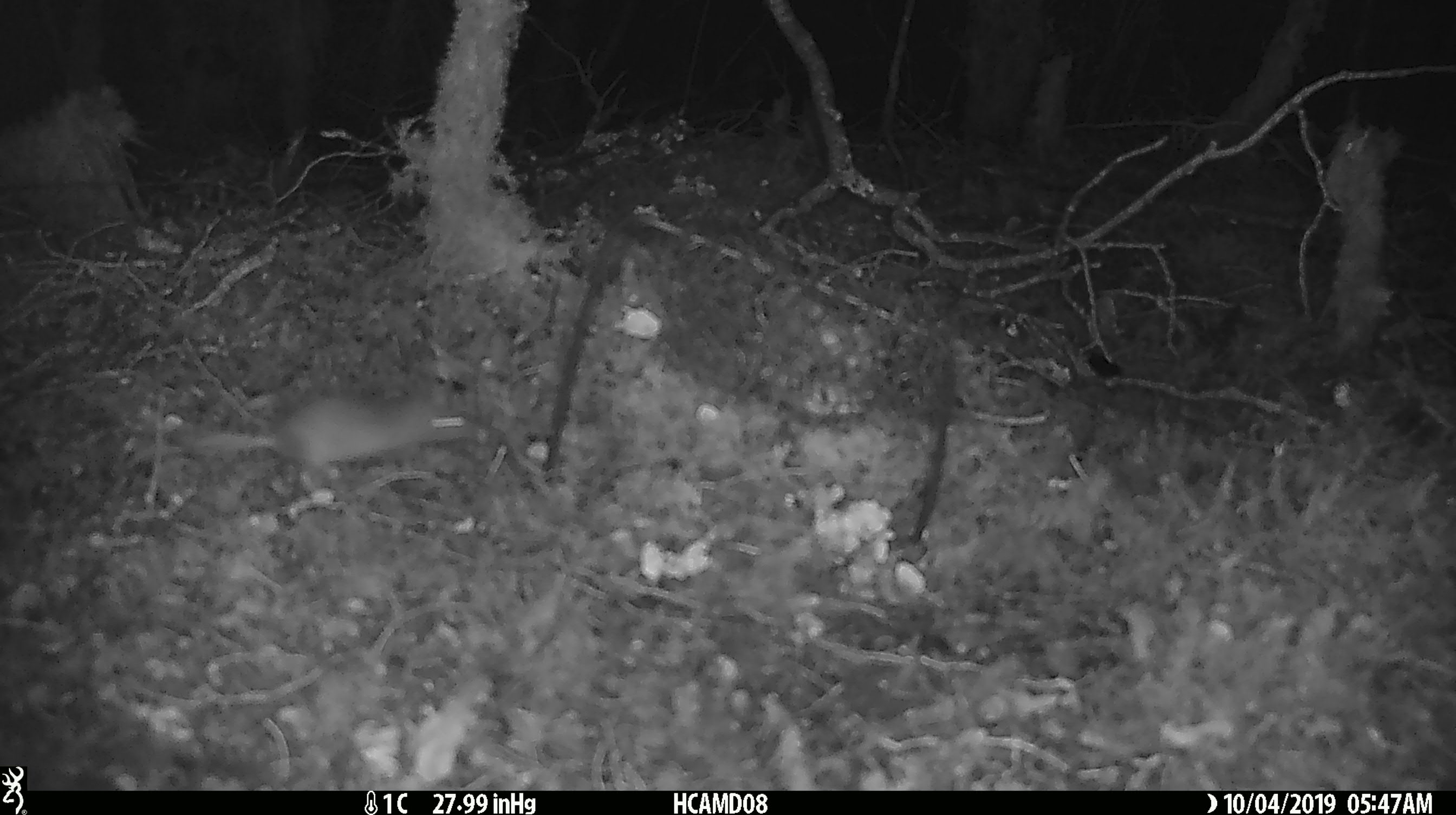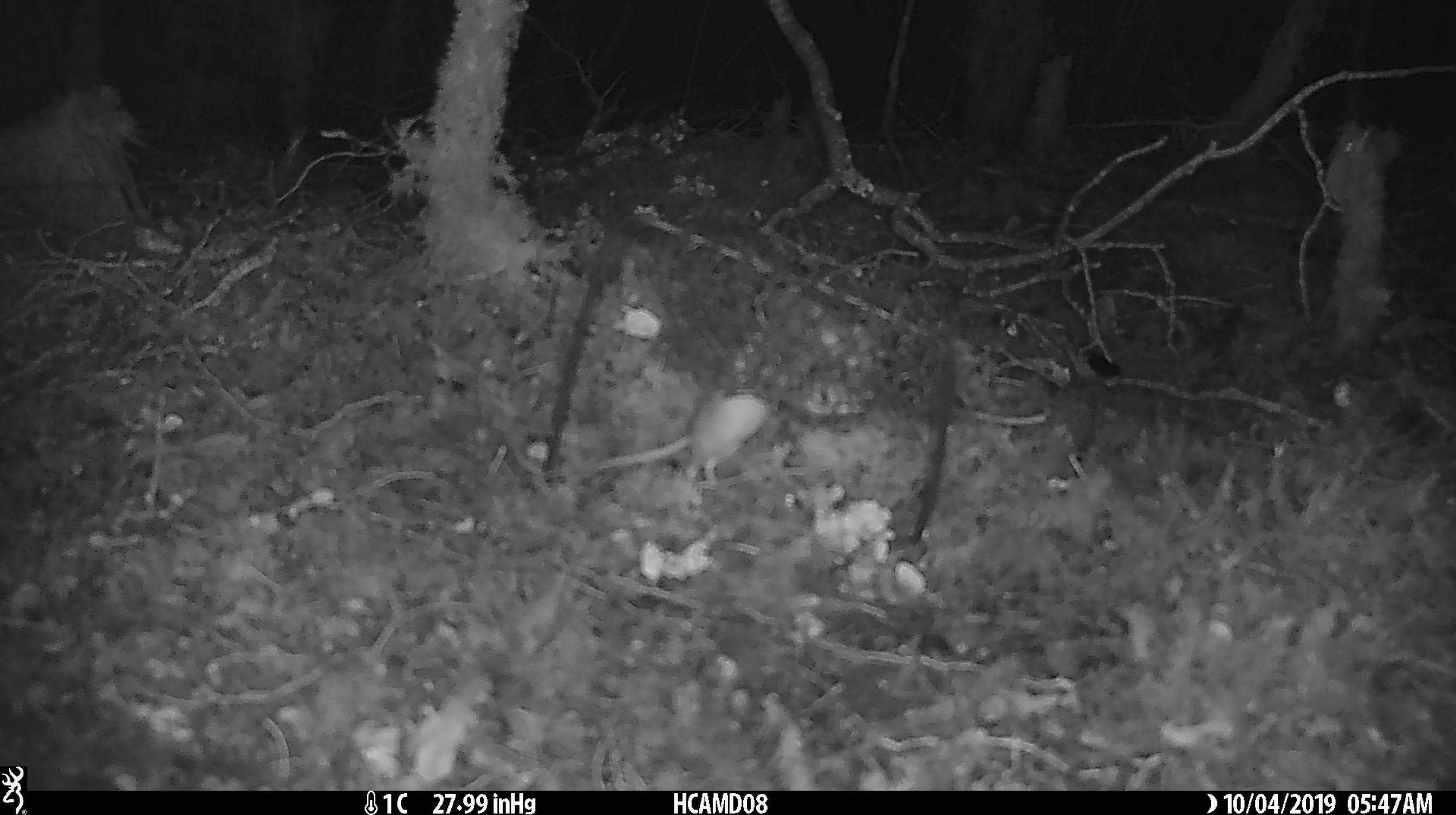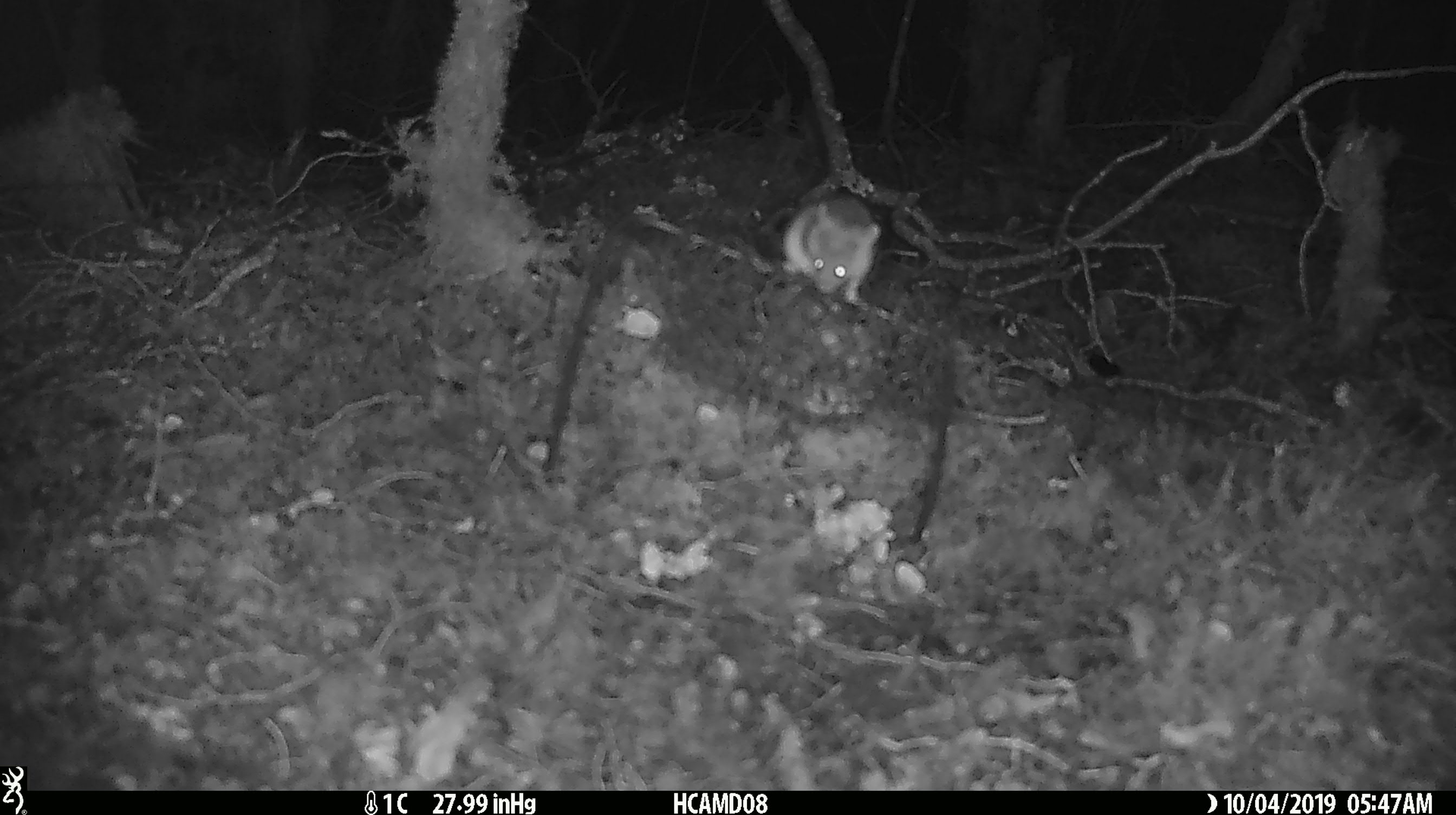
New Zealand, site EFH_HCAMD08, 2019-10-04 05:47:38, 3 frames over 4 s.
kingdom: Animalia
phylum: Chordata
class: Mammalia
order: Rodentia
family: Muridae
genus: Mus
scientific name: Mus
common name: mouse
Mouse (Mus).